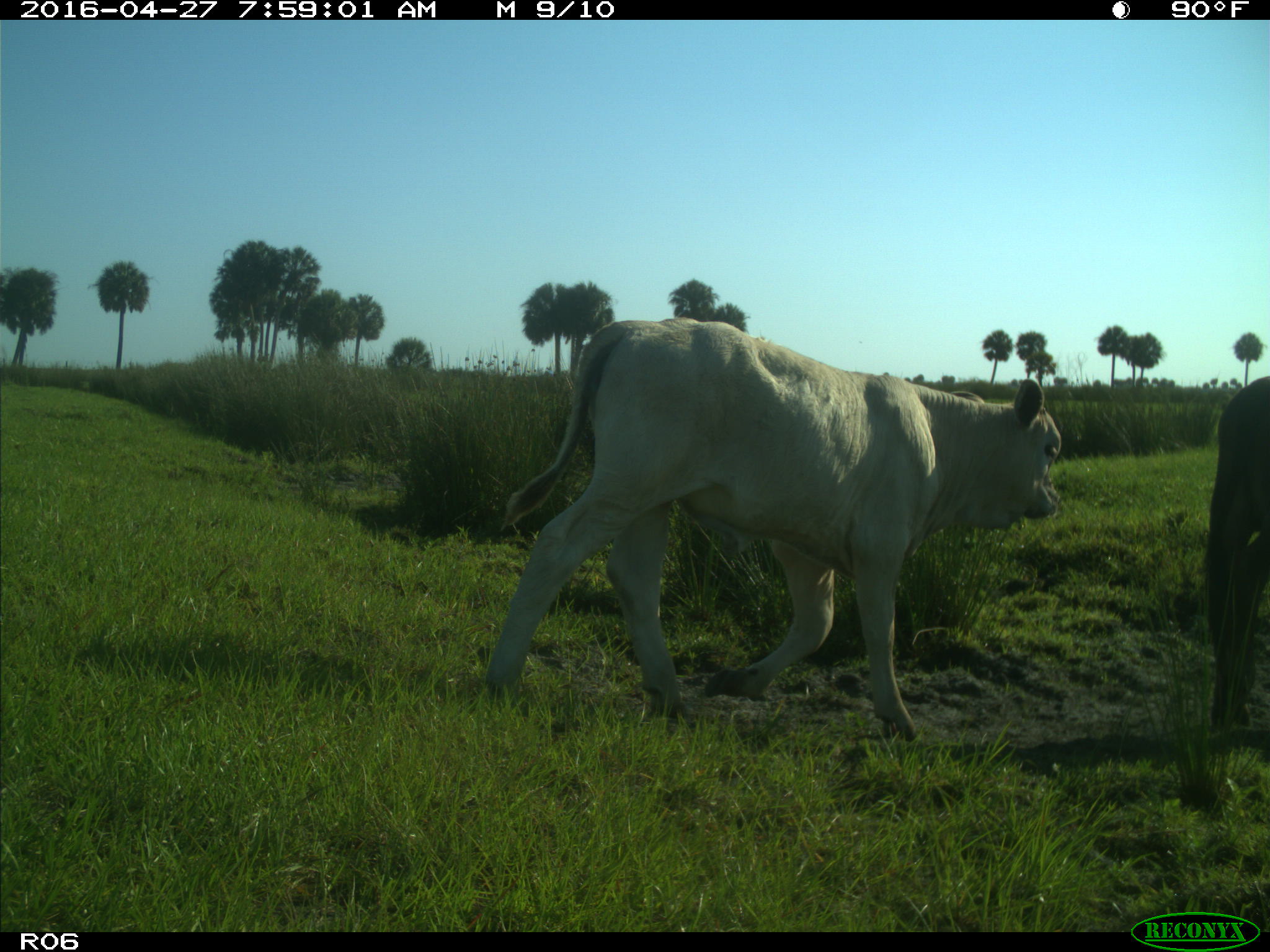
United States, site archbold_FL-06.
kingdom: Animalia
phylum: Chordata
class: Mammalia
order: Artiodactyla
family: Bovidae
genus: Bos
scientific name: Bos taurus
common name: domestic cow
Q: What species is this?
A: Bos taurus (domestic cow).